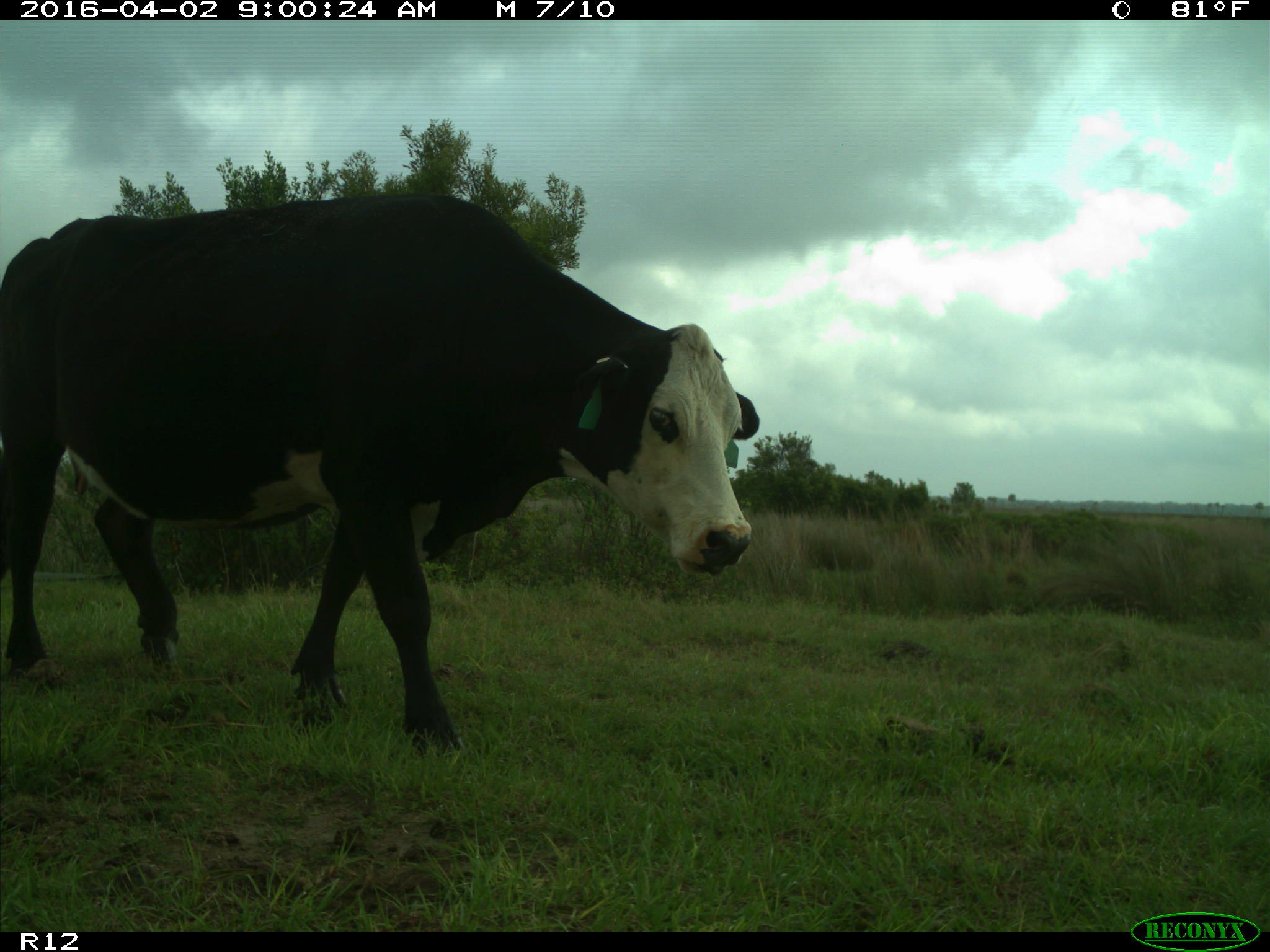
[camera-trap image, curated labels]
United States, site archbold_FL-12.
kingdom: Animalia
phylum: Chordata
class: Mammalia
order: Artiodactyla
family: Bovidae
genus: Bos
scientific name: Bos taurus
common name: domestic cow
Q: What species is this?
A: Bos taurus (domestic cow).